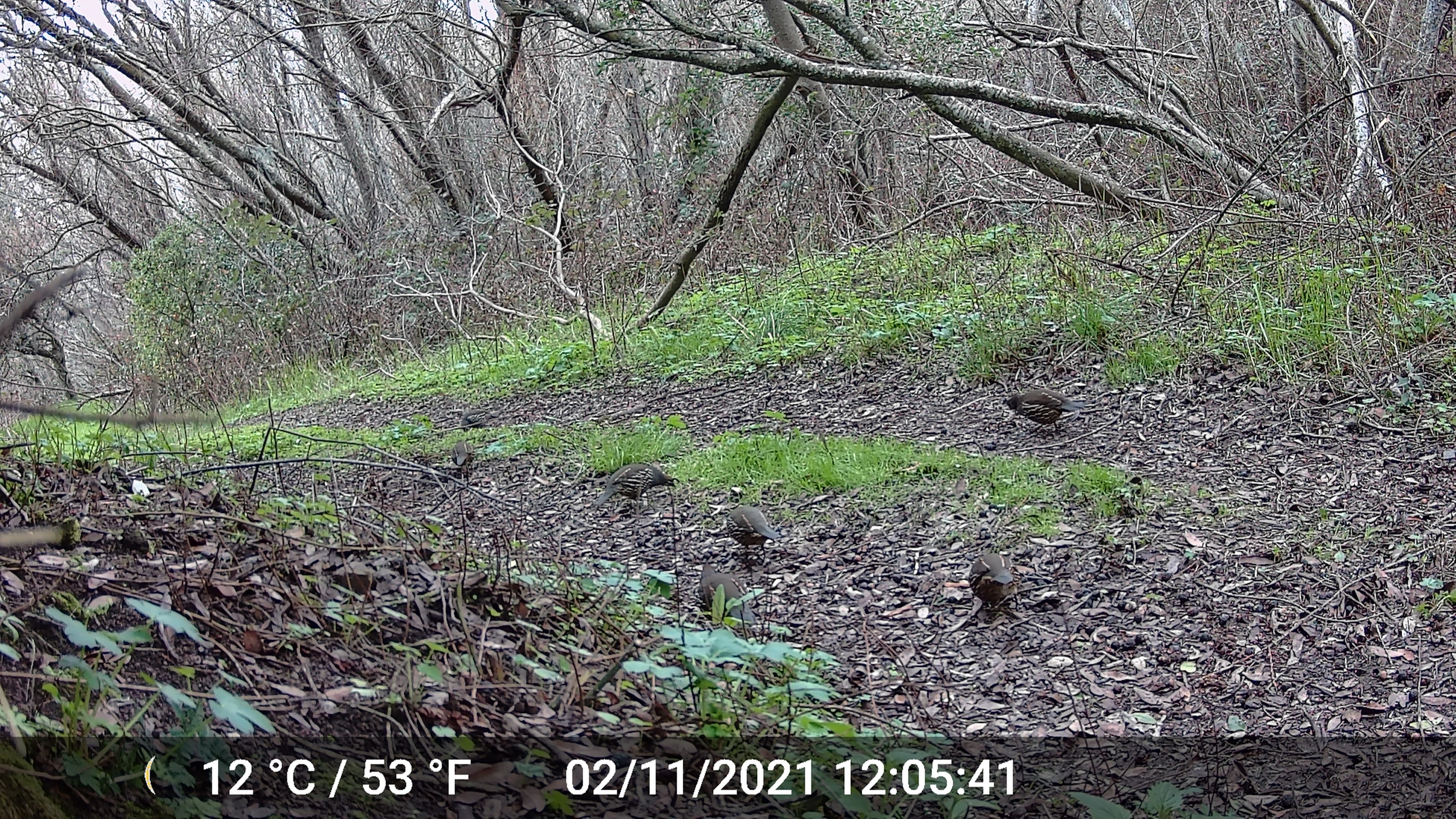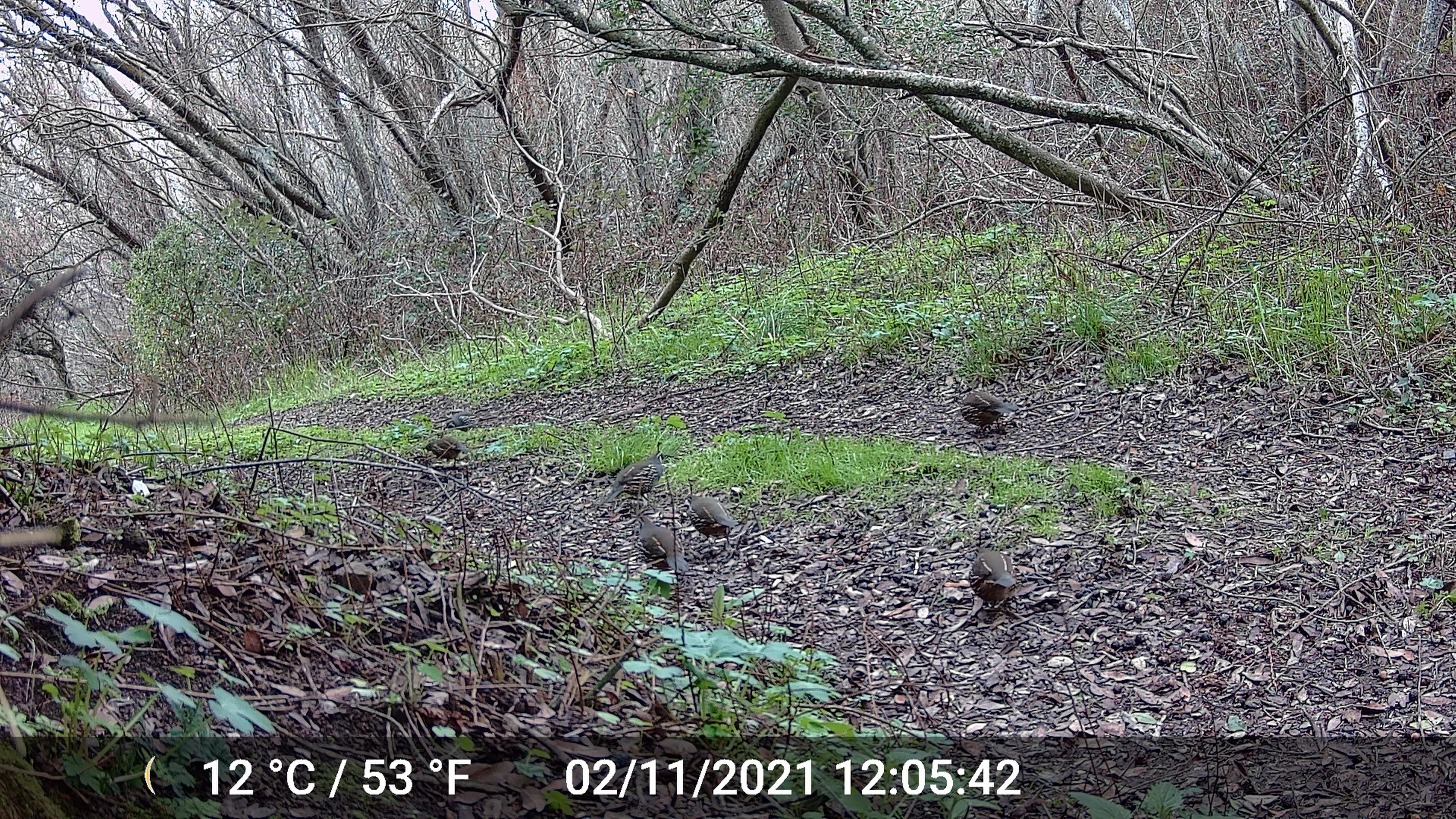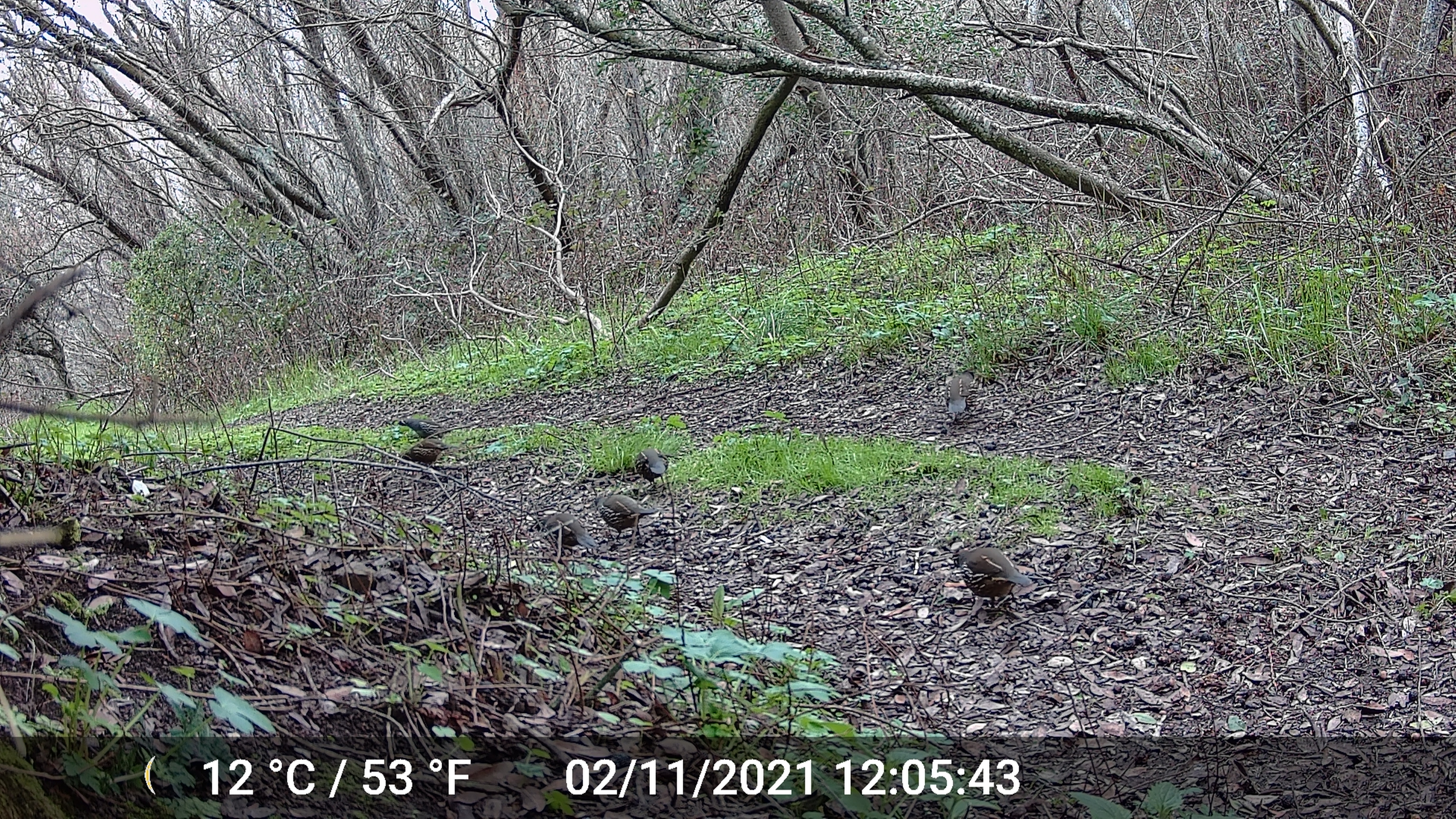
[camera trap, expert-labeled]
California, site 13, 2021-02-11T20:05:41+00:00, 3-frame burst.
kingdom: Animalia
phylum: Chordata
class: Aves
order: Galliformes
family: Odontophoridae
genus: Callipepla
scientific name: Callipepla californica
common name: california quail